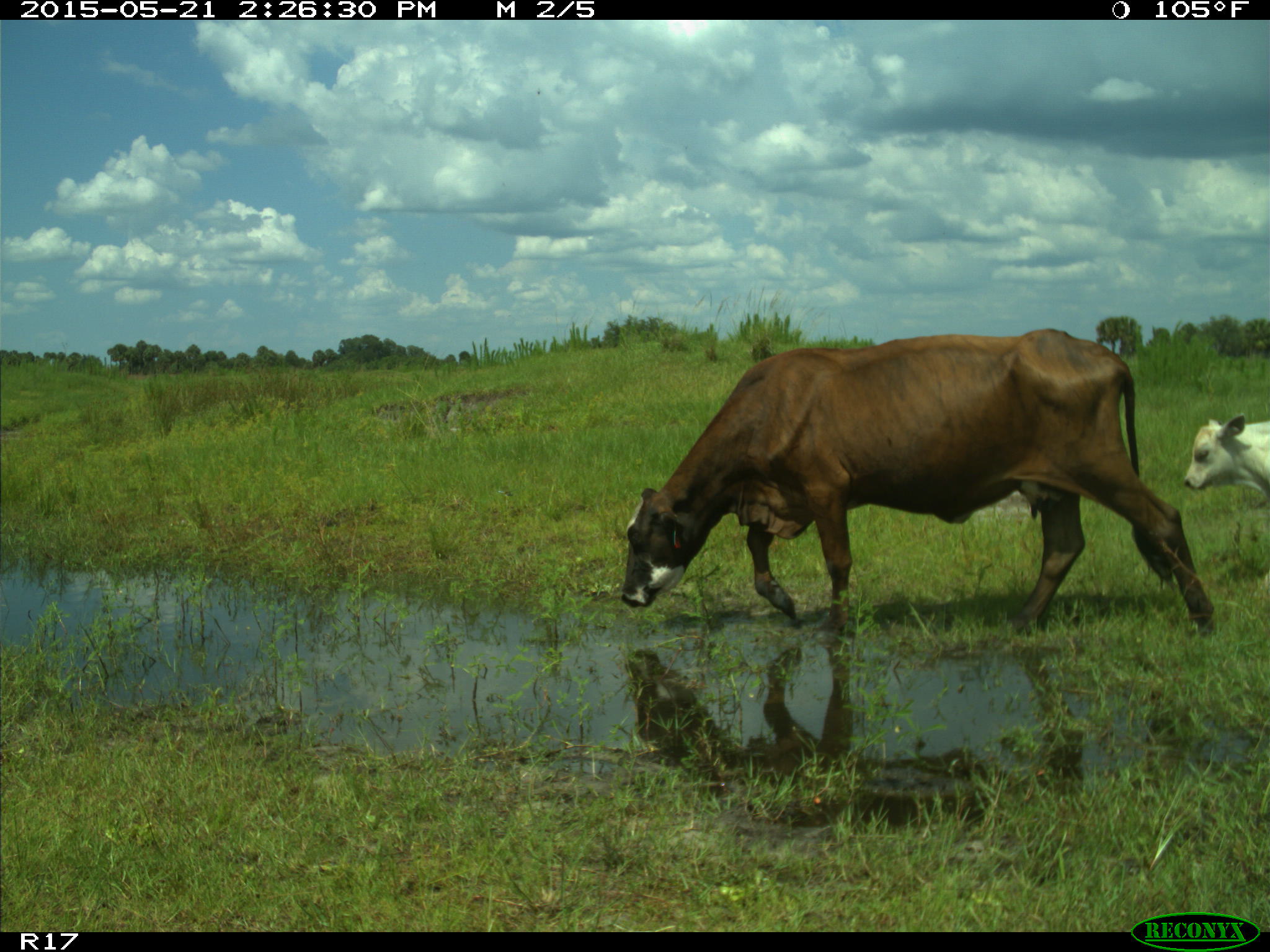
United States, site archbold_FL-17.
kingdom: Animalia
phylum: Chordata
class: Mammalia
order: Artiodactyla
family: Bovidae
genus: Bos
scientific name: Bos taurus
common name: domestic cow